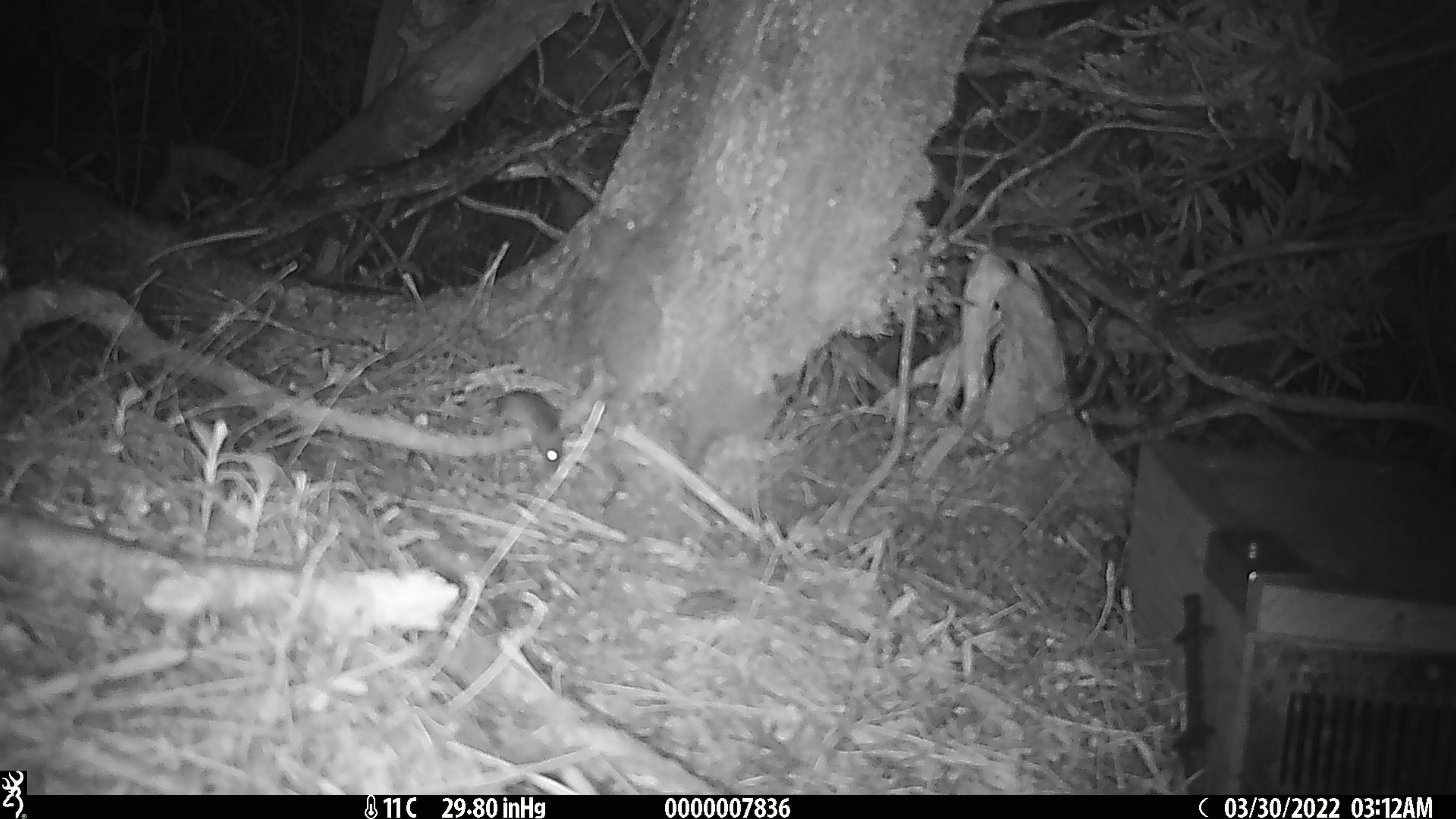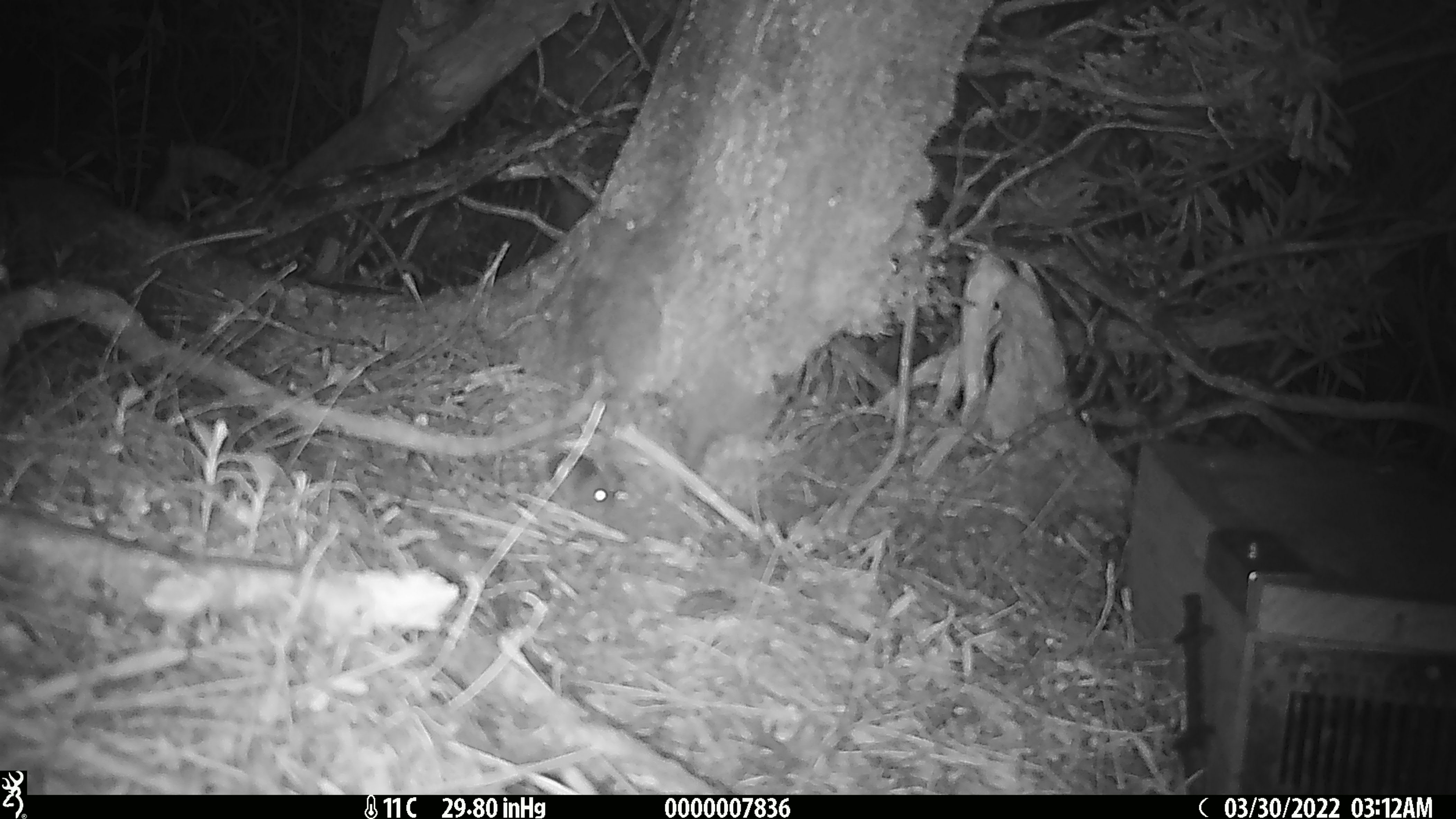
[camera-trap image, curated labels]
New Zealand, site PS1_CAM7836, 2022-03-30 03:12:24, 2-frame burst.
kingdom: Animalia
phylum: Chordata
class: Mammalia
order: Rodentia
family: Muridae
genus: Mus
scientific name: Mus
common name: mouse